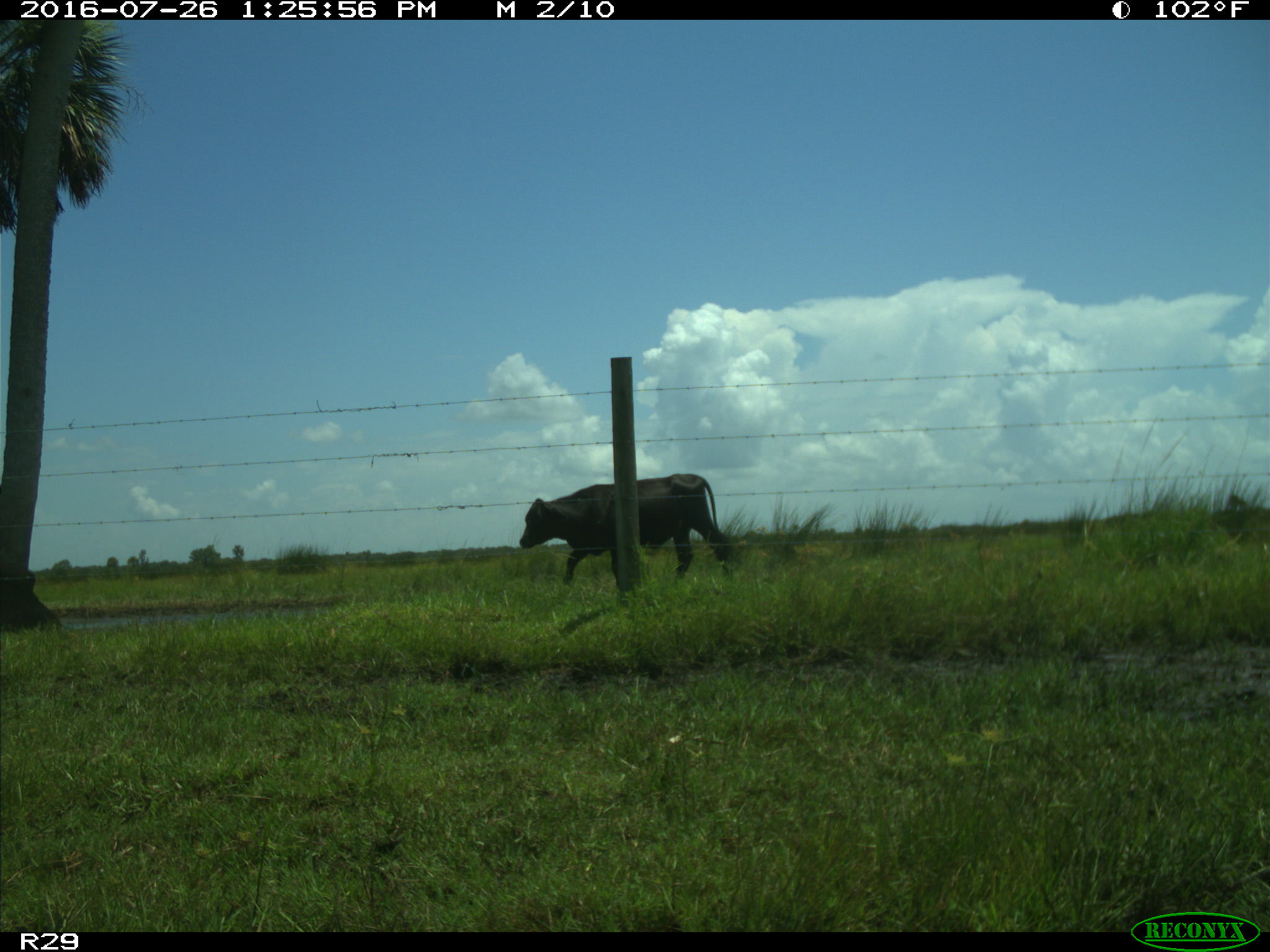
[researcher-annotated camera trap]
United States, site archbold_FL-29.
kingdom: Animalia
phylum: Chordata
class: Mammalia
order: Artiodactyla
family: Bovidae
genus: Bos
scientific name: Bos taurus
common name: domestic cow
Bos taurus (domestic cow).